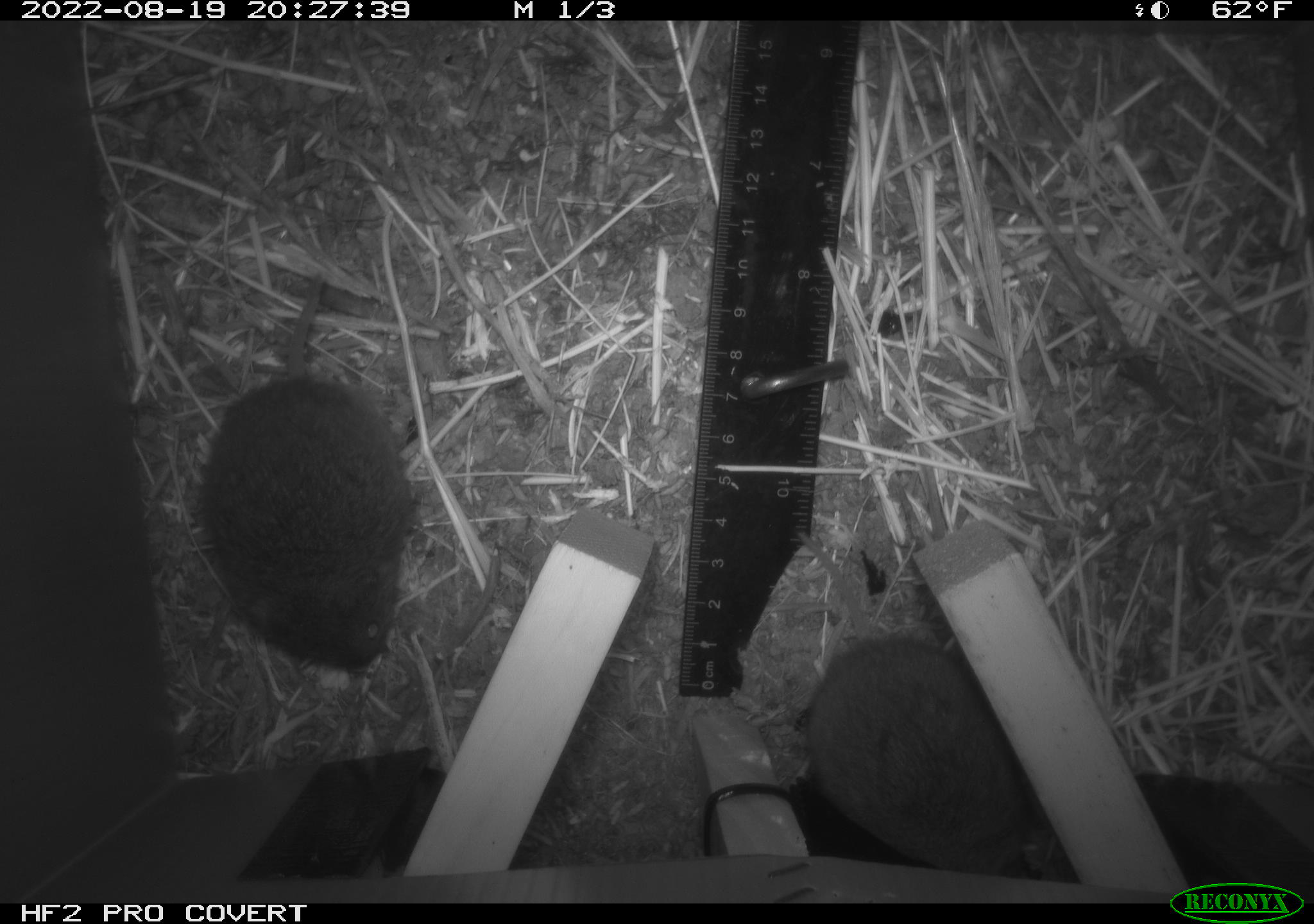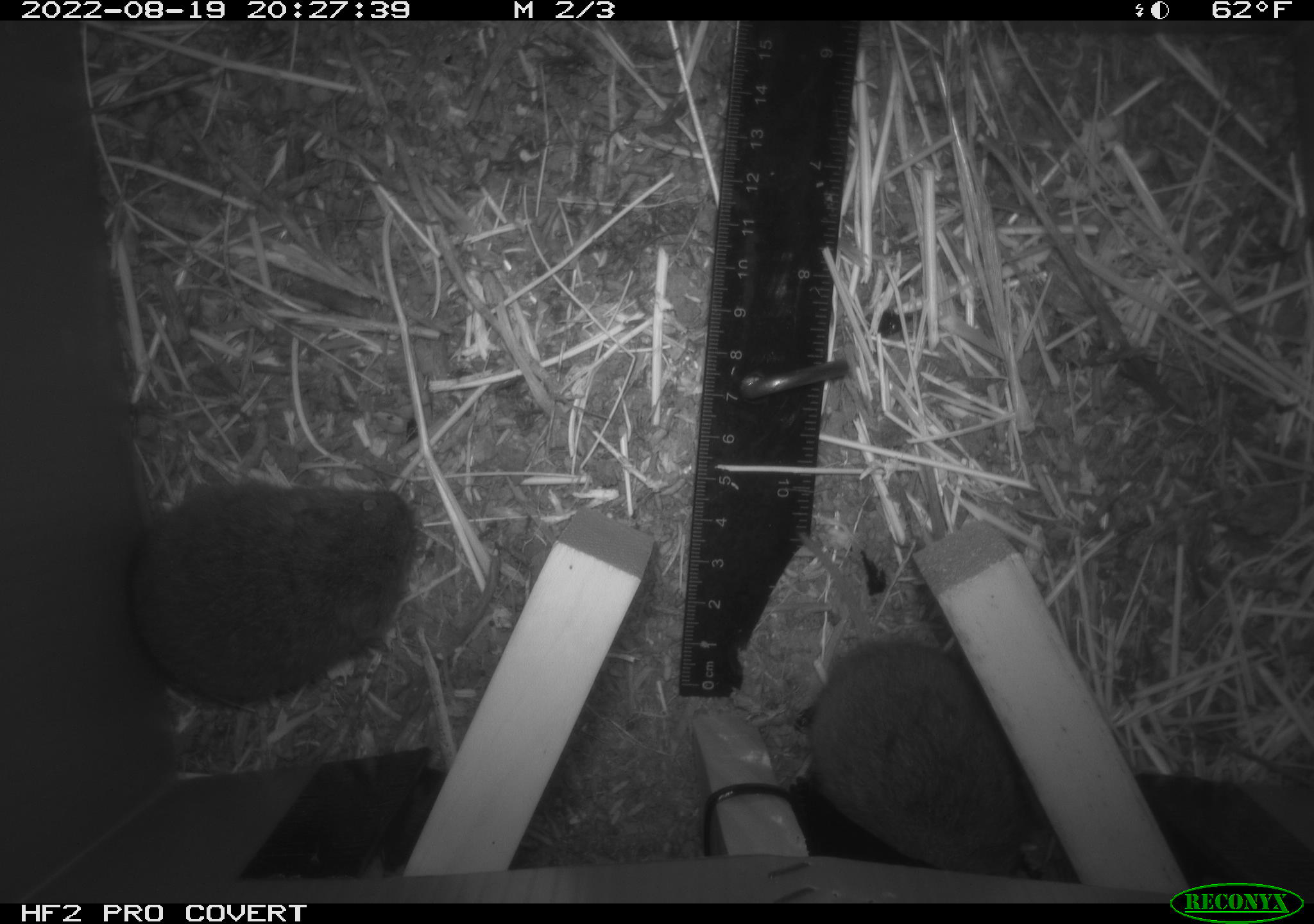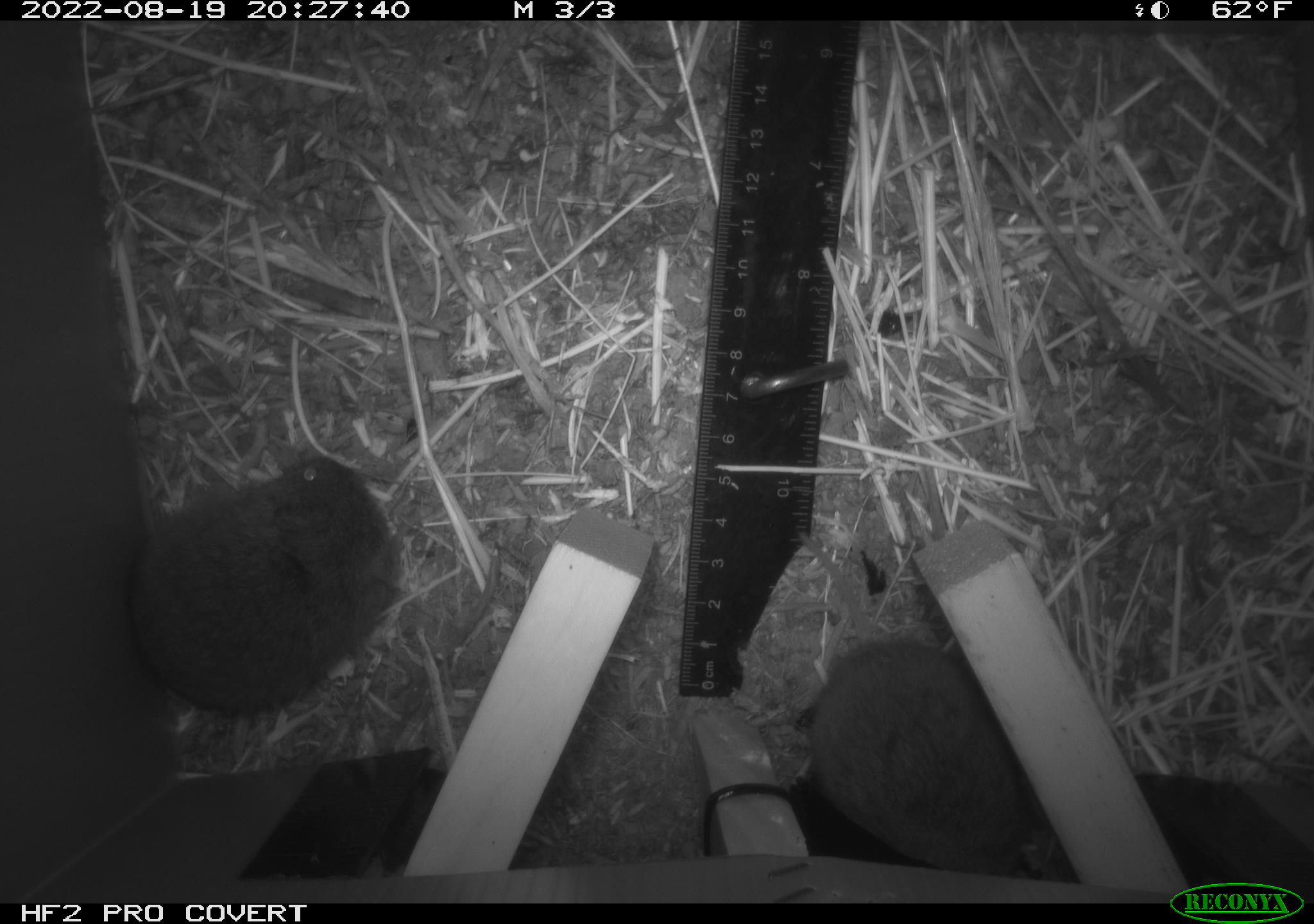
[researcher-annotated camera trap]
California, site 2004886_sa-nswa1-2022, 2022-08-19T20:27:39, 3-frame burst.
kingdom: Animalia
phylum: Chordata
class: Mammalia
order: Rodentia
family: Cricetidae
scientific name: Cricetidae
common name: hamsters, voles, lemmings, and allies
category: cricetidae family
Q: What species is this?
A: Cricetidae family (hamsters, voles, lemmings, and allies) (Cricetidae).